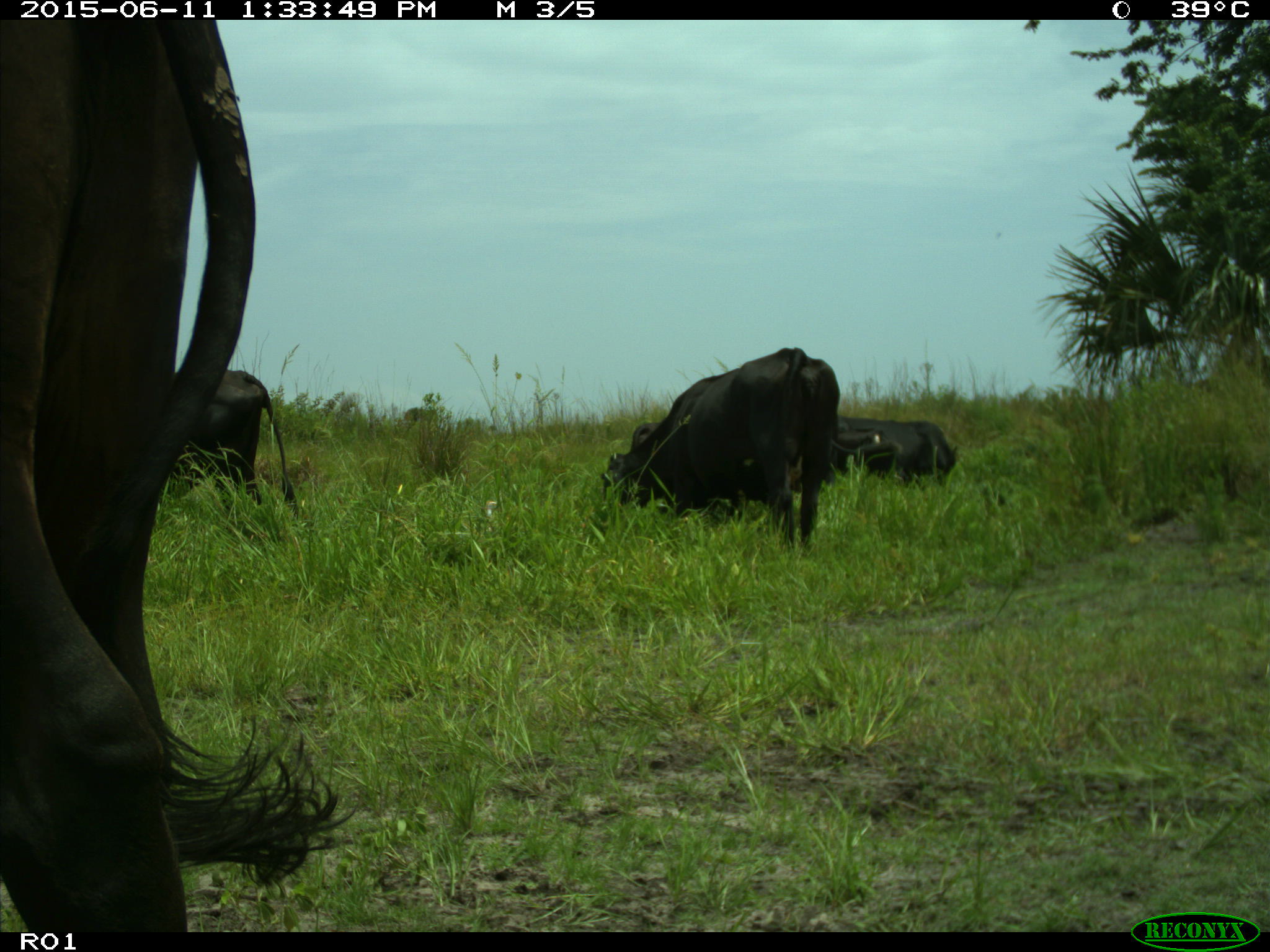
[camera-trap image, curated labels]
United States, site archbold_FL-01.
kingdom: Animalia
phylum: Chordata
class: Mammalia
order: Artiodactyla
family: Bovidae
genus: Bos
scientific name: Bos taurus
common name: domestic cow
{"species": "Bos taurus (domestic cow)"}